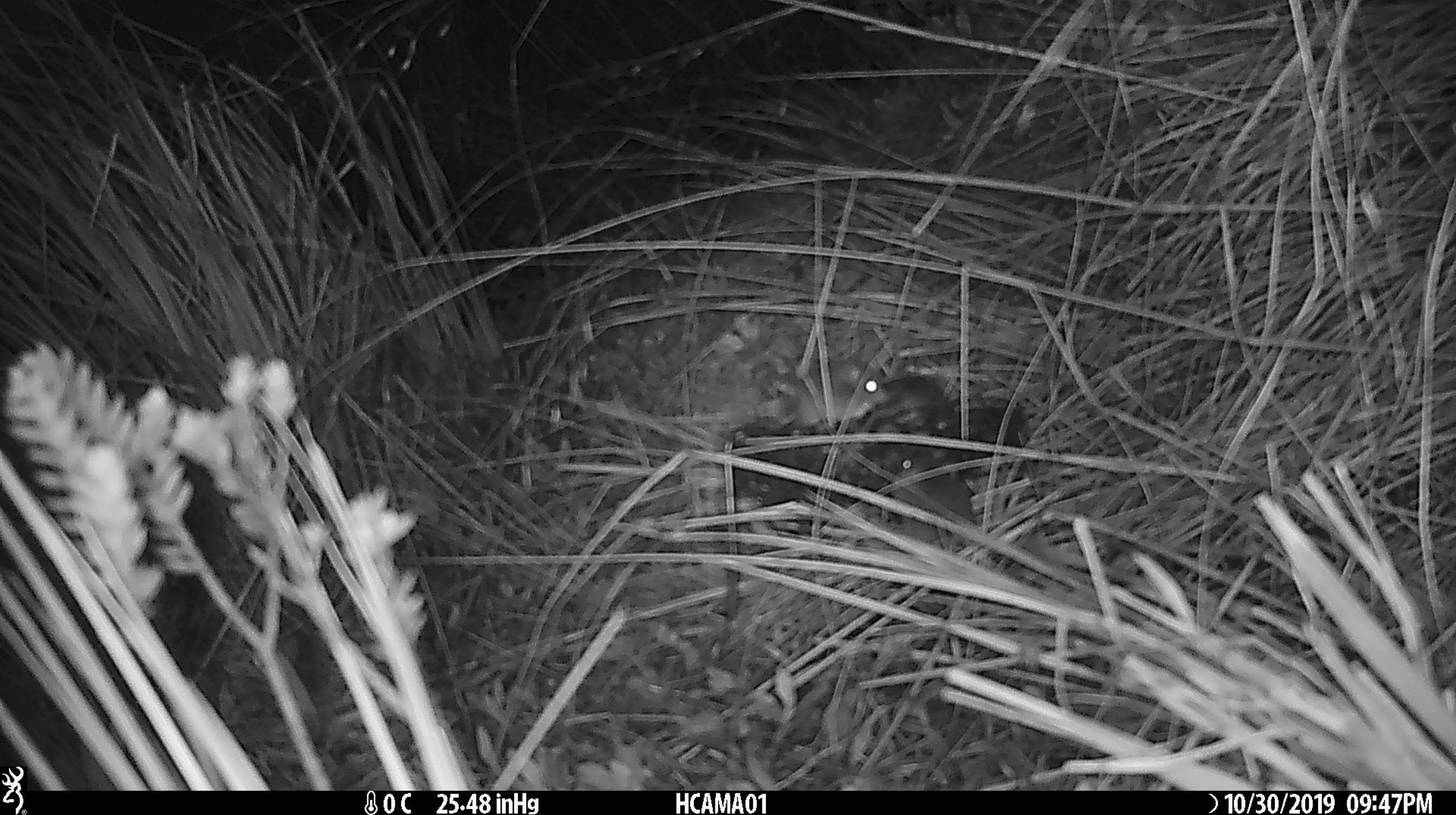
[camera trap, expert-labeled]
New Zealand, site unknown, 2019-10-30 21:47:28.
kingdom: Animalia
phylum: Chordata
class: Mammalia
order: Rodentia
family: Muridae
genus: Mus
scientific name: Mus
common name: mouse